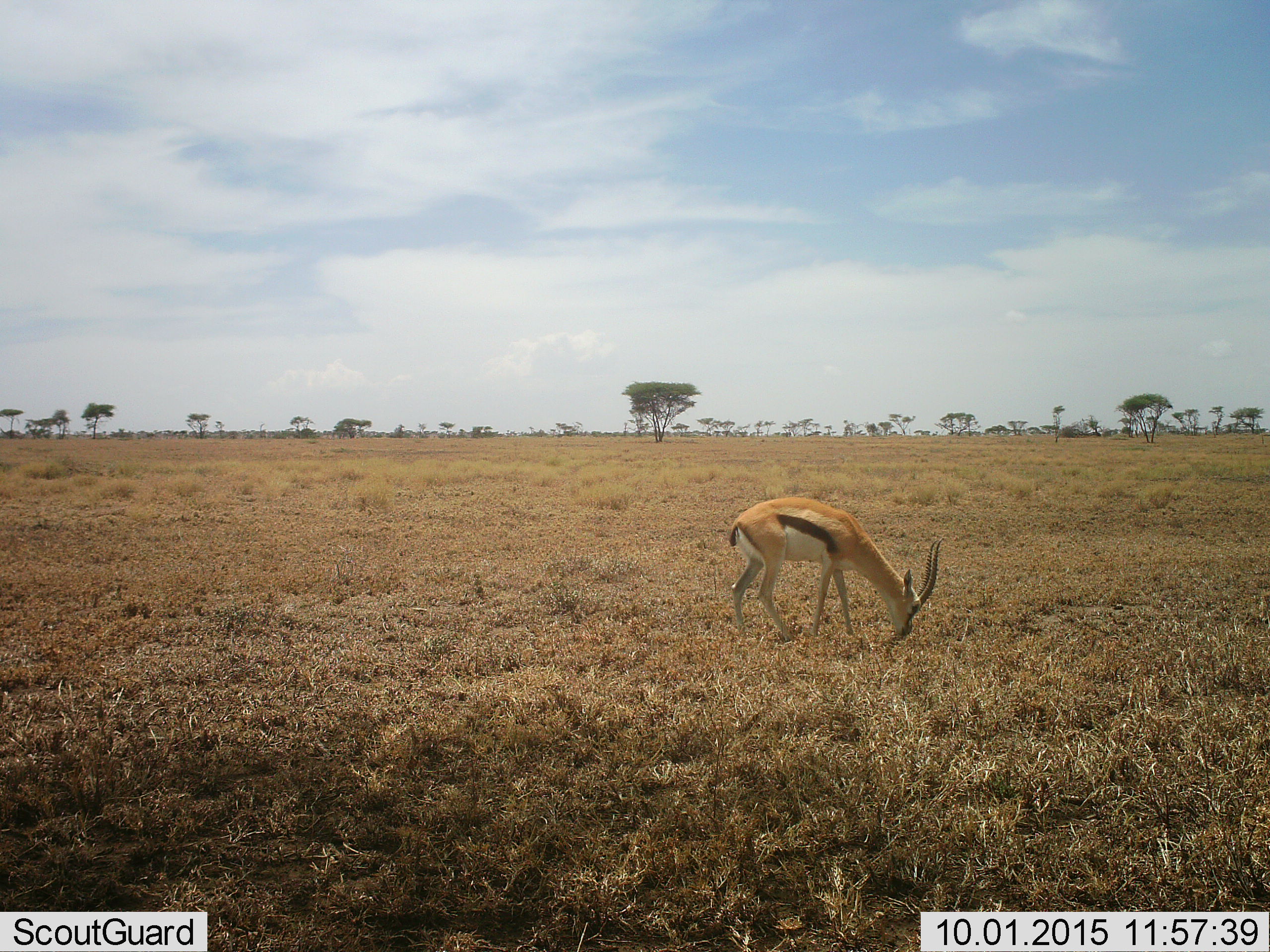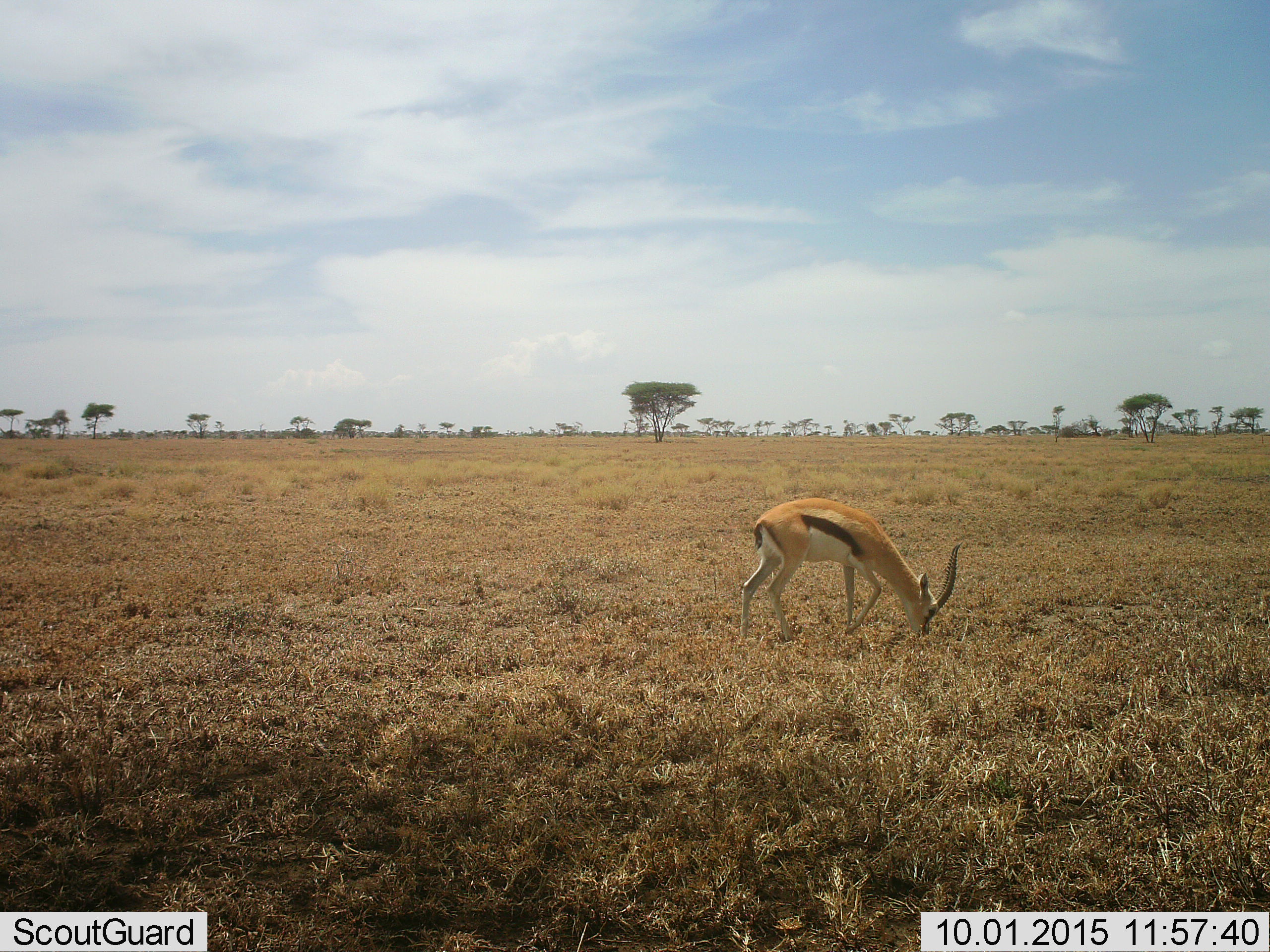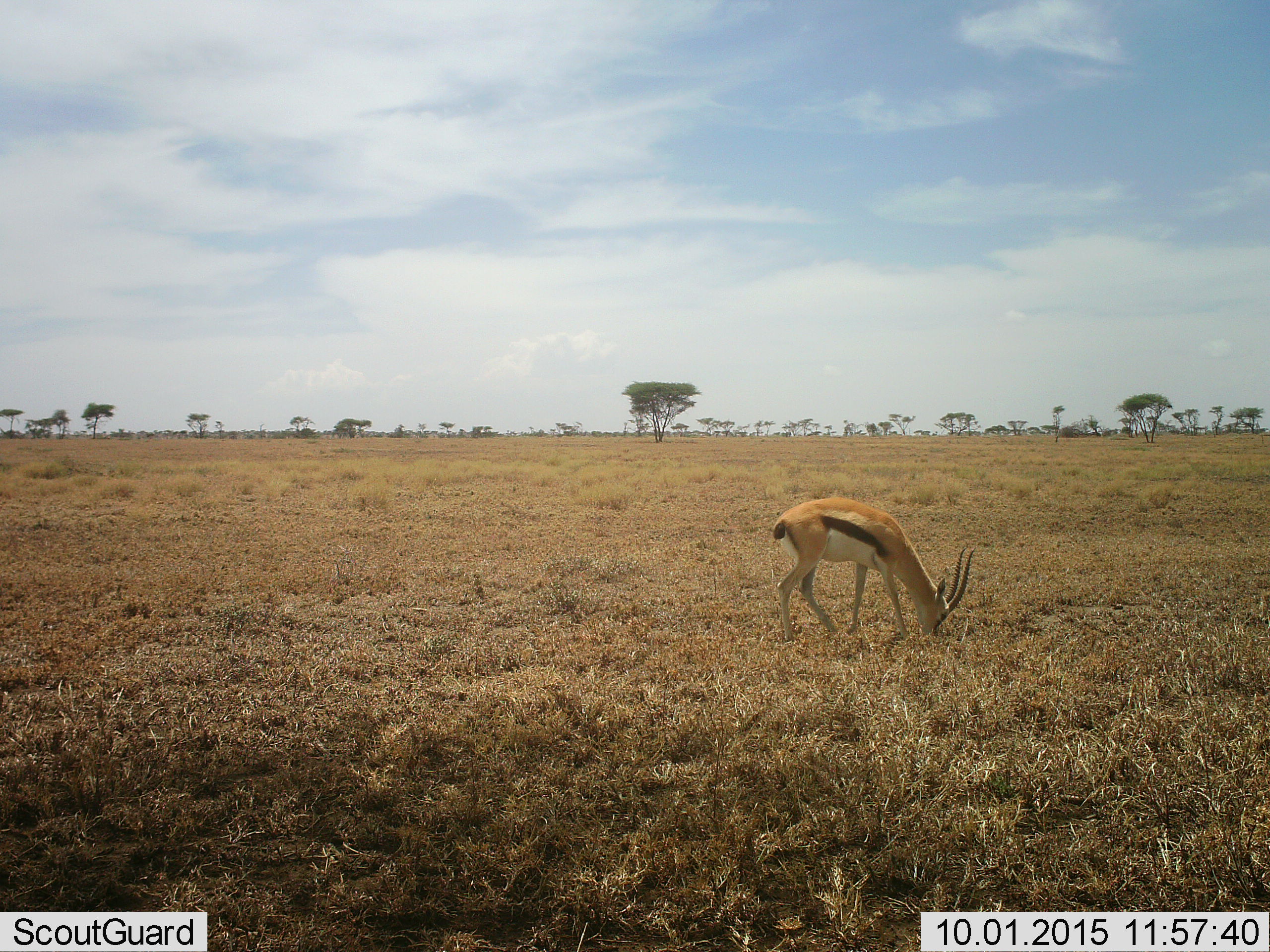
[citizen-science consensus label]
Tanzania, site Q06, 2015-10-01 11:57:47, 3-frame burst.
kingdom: Animalia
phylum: Chordata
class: Mammalia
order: Artiodactyla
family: Bovidae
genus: Eudorcas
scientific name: Eudorcas thomsonii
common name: thomson's gazelle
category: gazellethomsons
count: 1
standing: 22%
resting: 0%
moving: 33%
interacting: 0%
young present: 0%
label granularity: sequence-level